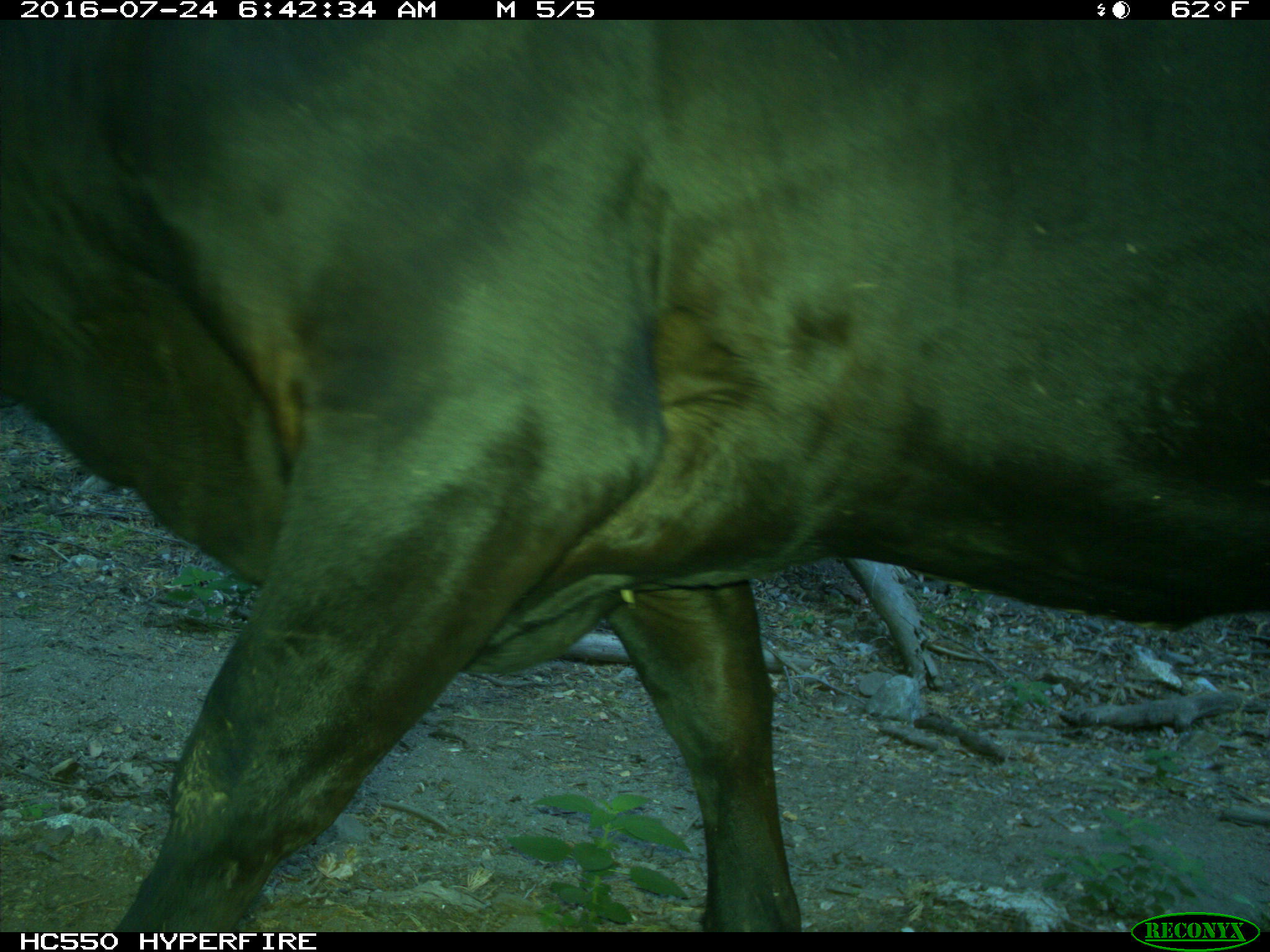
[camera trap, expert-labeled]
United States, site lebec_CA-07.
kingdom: Animalia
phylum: Chordata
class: Mammalia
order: Artiodactyla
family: Bovidae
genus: Bos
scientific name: Bos taurus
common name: domestic cow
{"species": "Bos taurus (domestic cow)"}